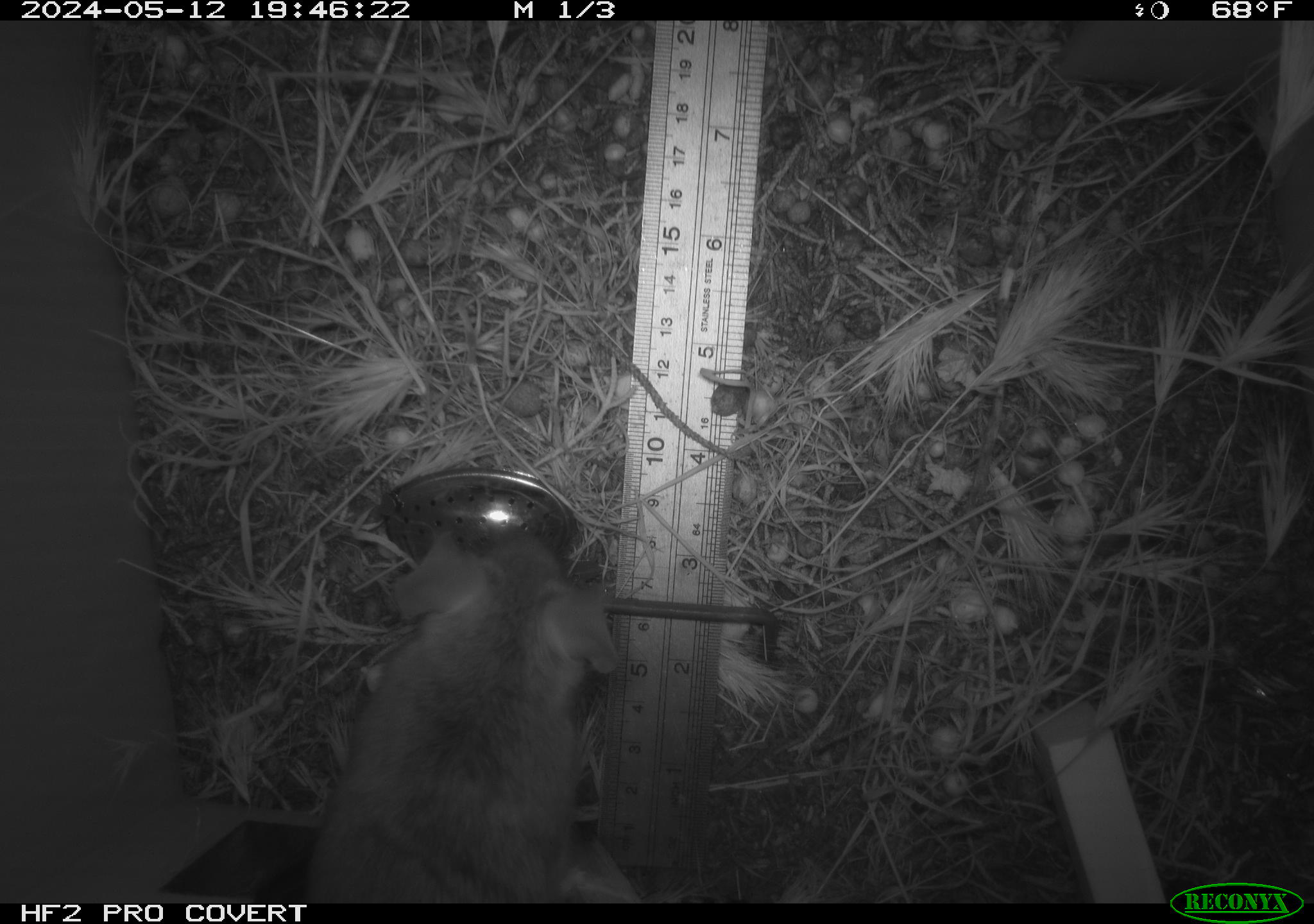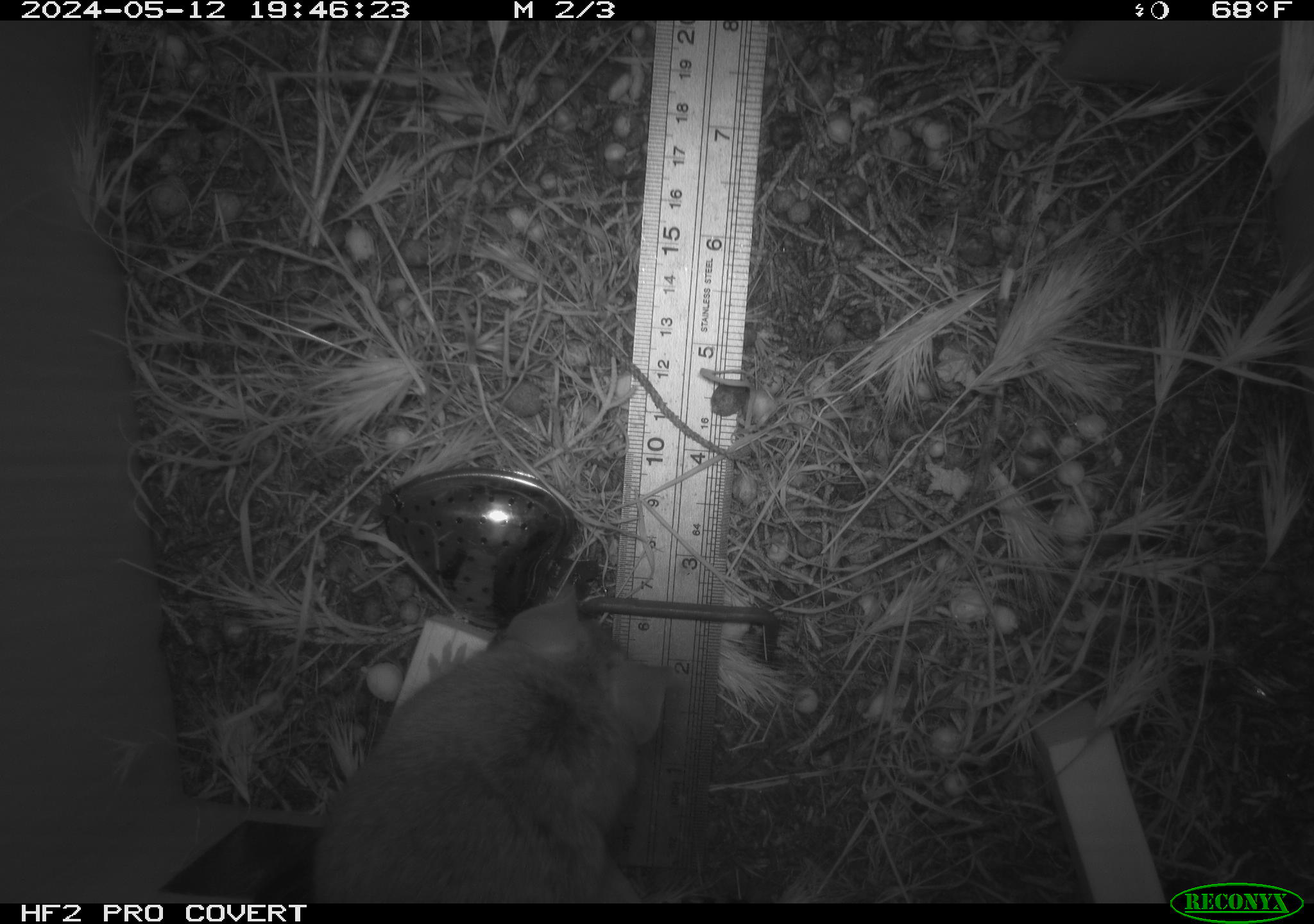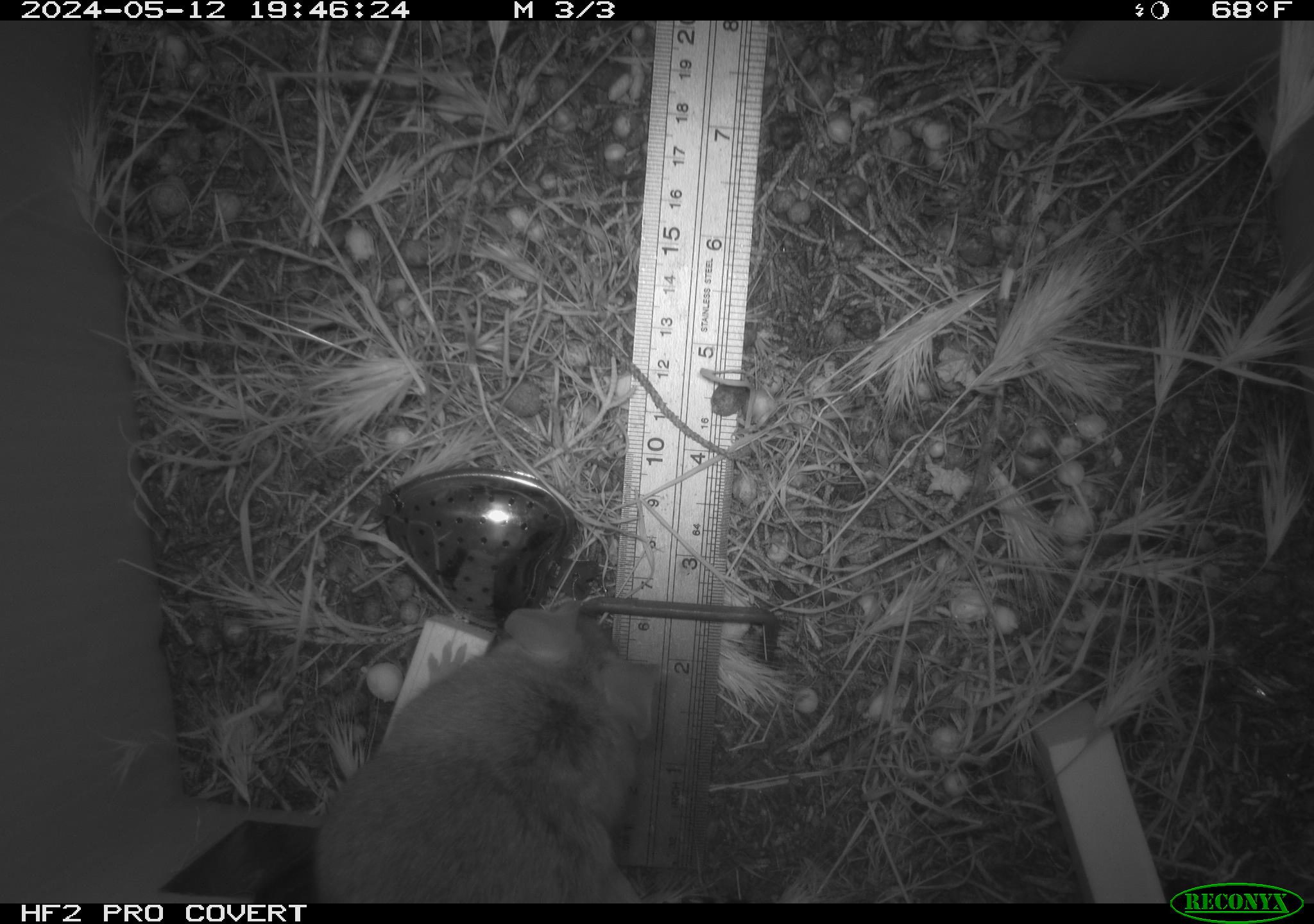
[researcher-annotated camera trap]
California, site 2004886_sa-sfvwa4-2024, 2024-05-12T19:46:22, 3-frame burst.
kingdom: Animalia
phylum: Chordata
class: Mammalia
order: Rodentia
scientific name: Rodentia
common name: mouse species